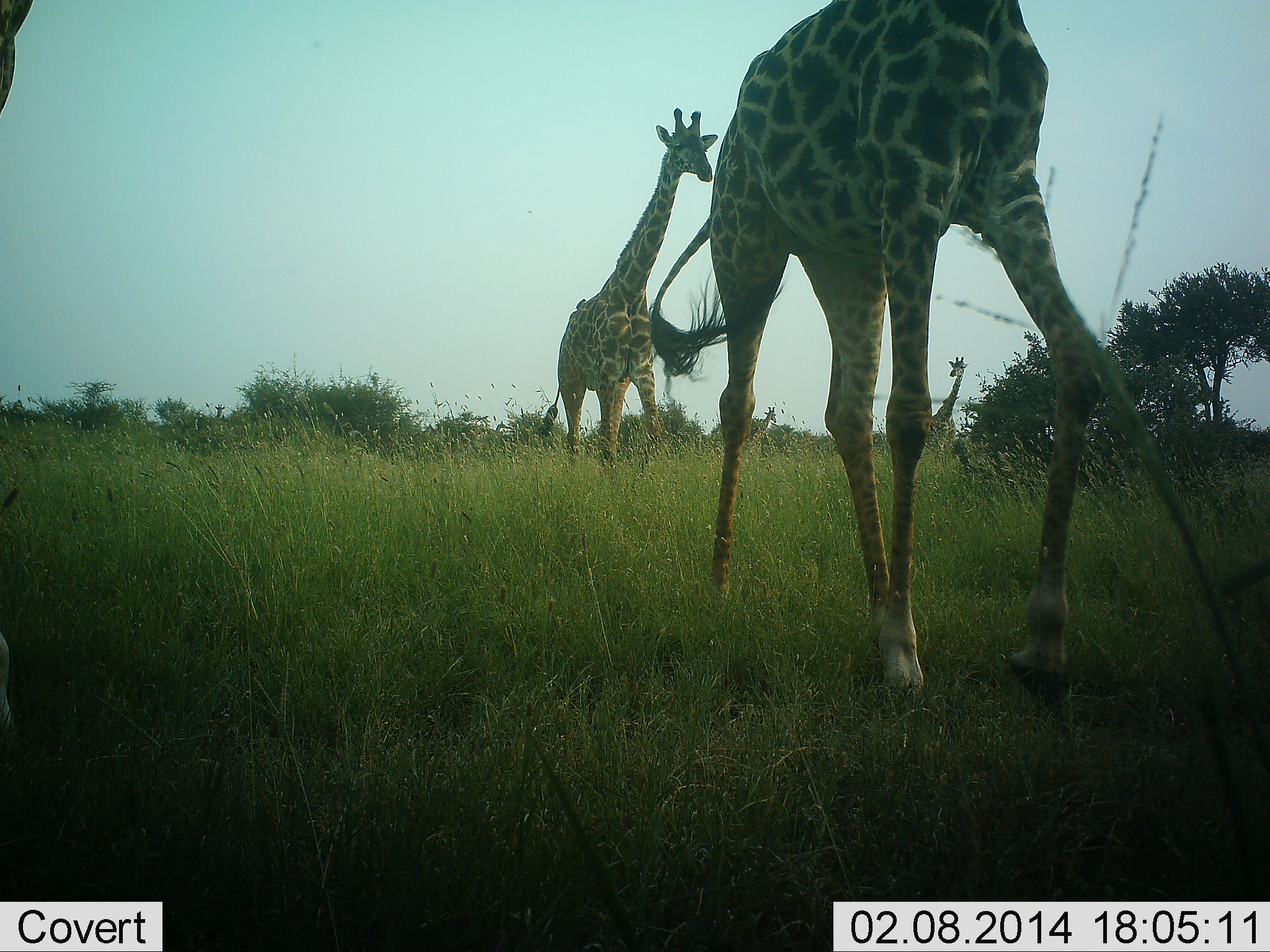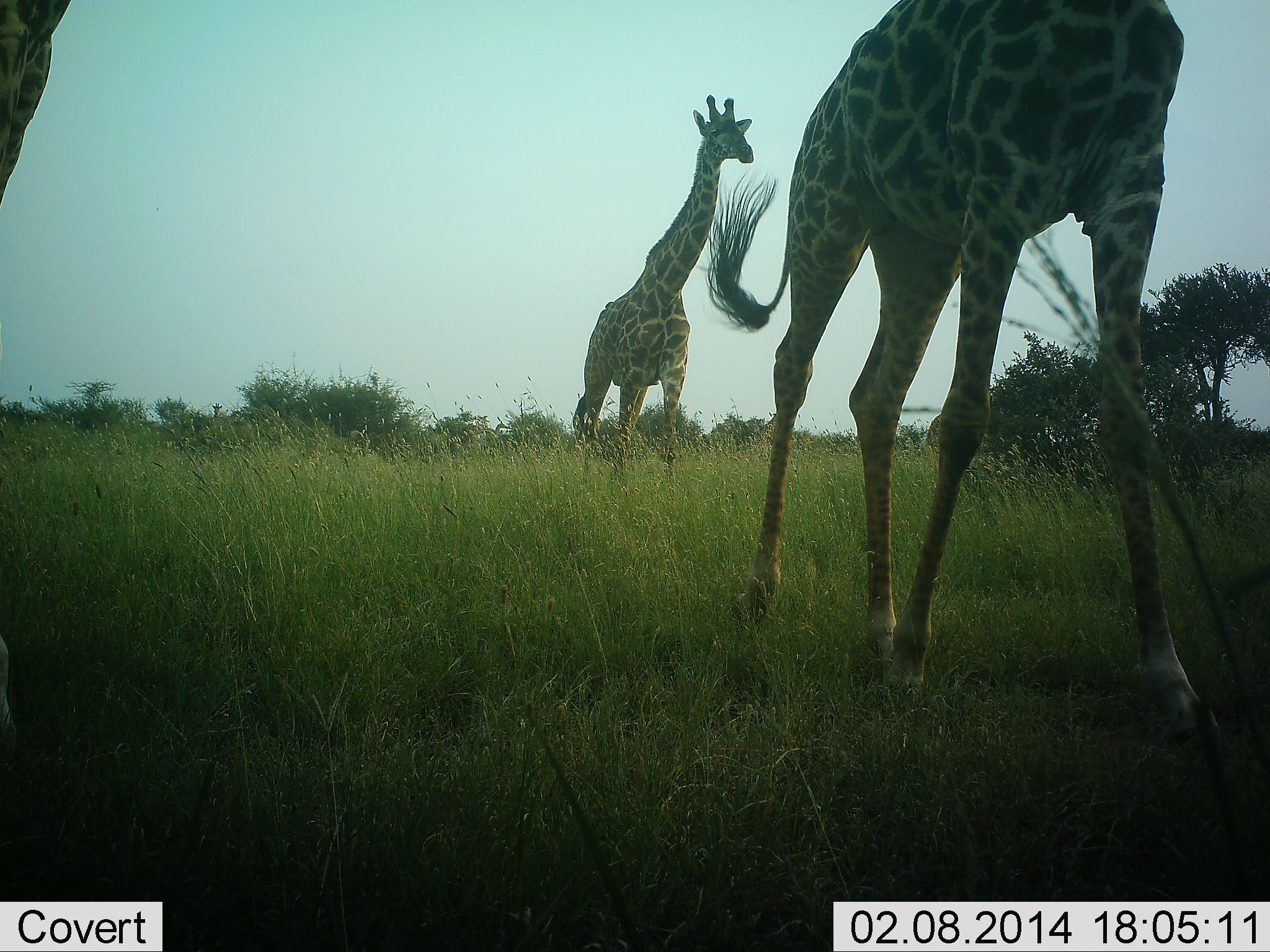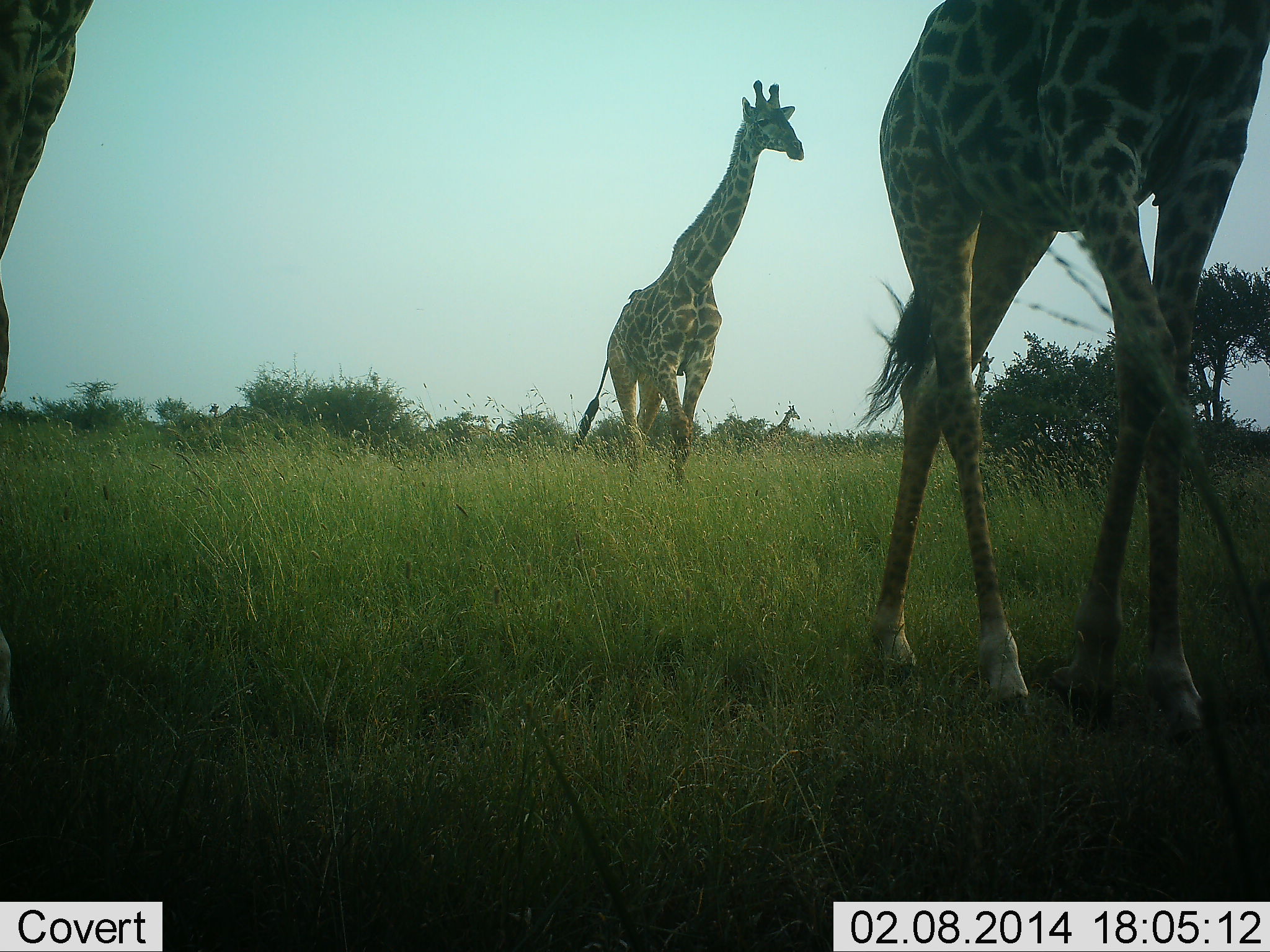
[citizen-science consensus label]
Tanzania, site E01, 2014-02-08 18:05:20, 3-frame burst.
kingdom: Animalia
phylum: Chordata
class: Mammalia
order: Artiodactyla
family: Giraffidae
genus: Giraffa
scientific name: Giraffa camelopardalis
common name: giraffe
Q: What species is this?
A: Giraffe (Giraffa camelopardalis).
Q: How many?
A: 3.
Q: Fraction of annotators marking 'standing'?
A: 10%.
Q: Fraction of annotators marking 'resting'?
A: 0%.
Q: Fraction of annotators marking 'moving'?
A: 100%.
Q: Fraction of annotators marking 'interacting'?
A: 0%.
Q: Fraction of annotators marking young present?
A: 0%.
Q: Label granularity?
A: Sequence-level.